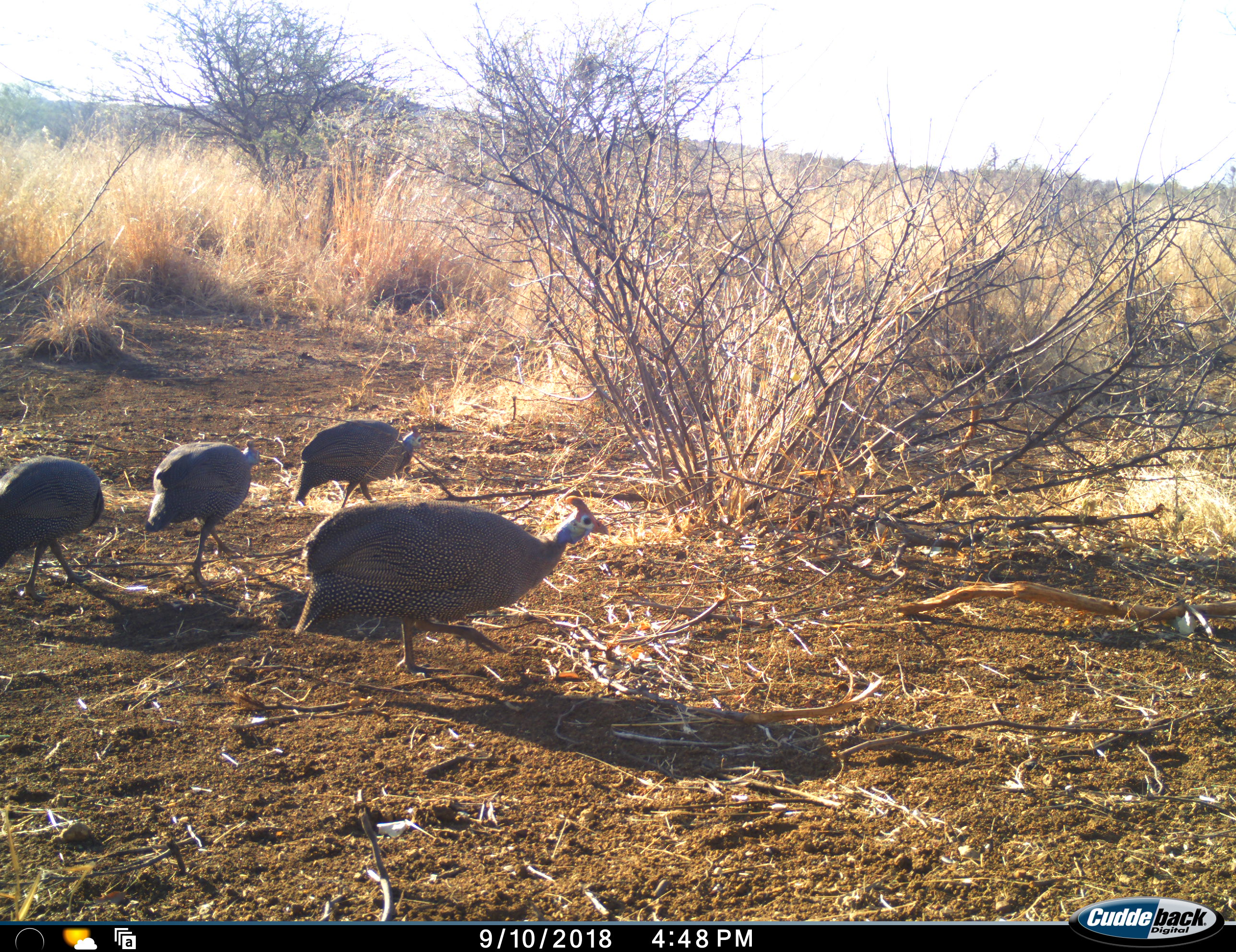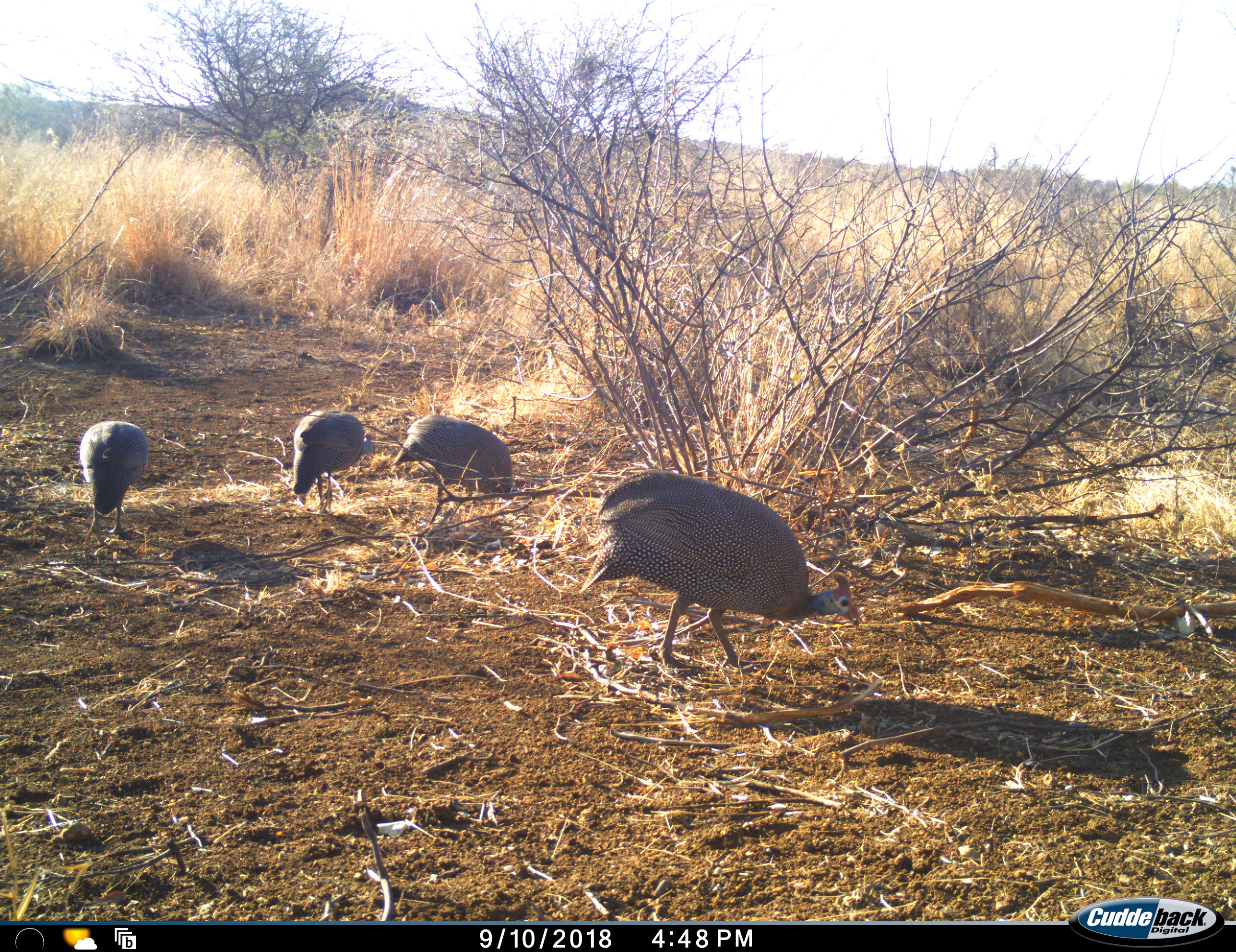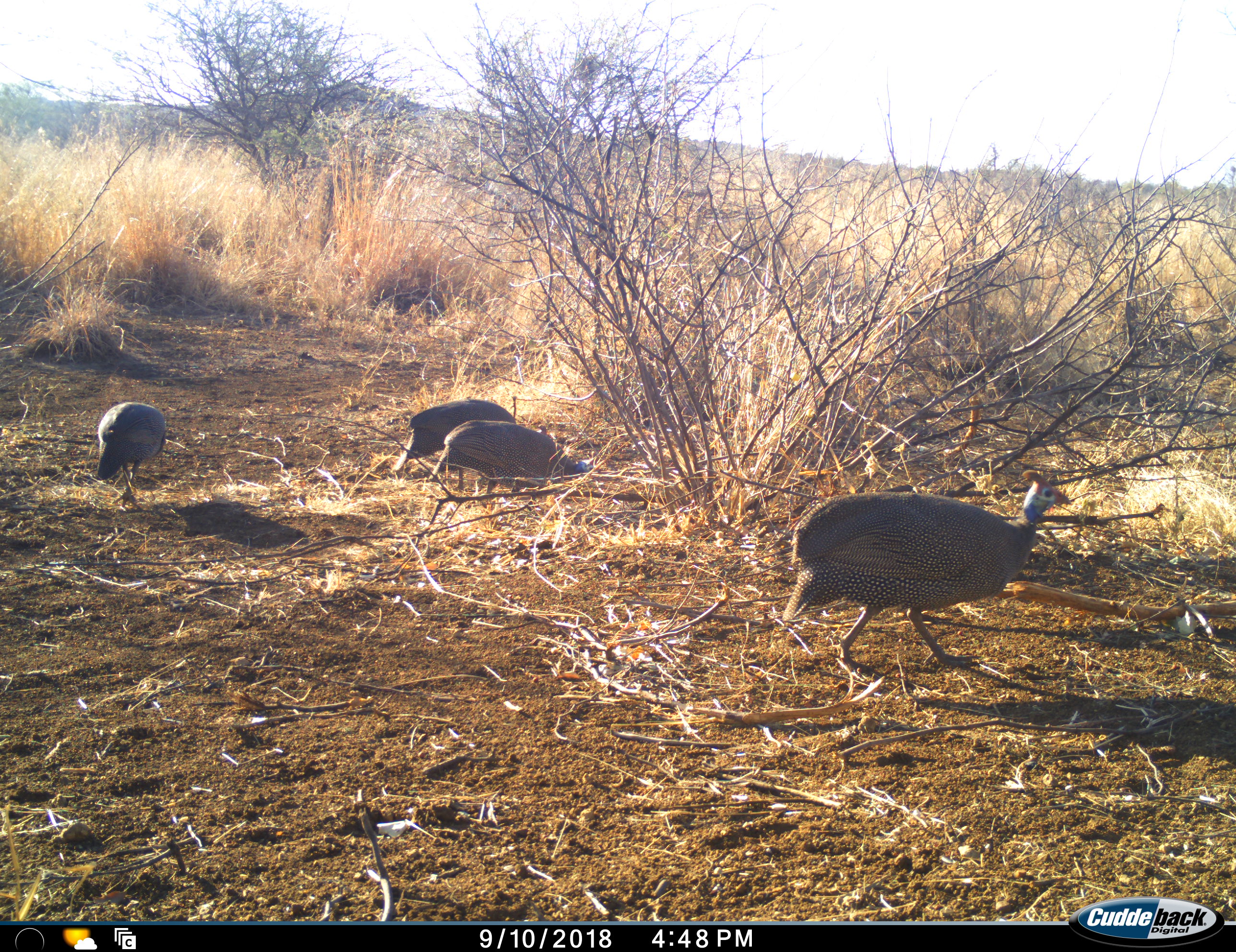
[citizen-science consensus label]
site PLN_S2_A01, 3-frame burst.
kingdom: Animalia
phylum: Chordata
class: Aves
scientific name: Aves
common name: bird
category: birdother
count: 4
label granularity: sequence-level